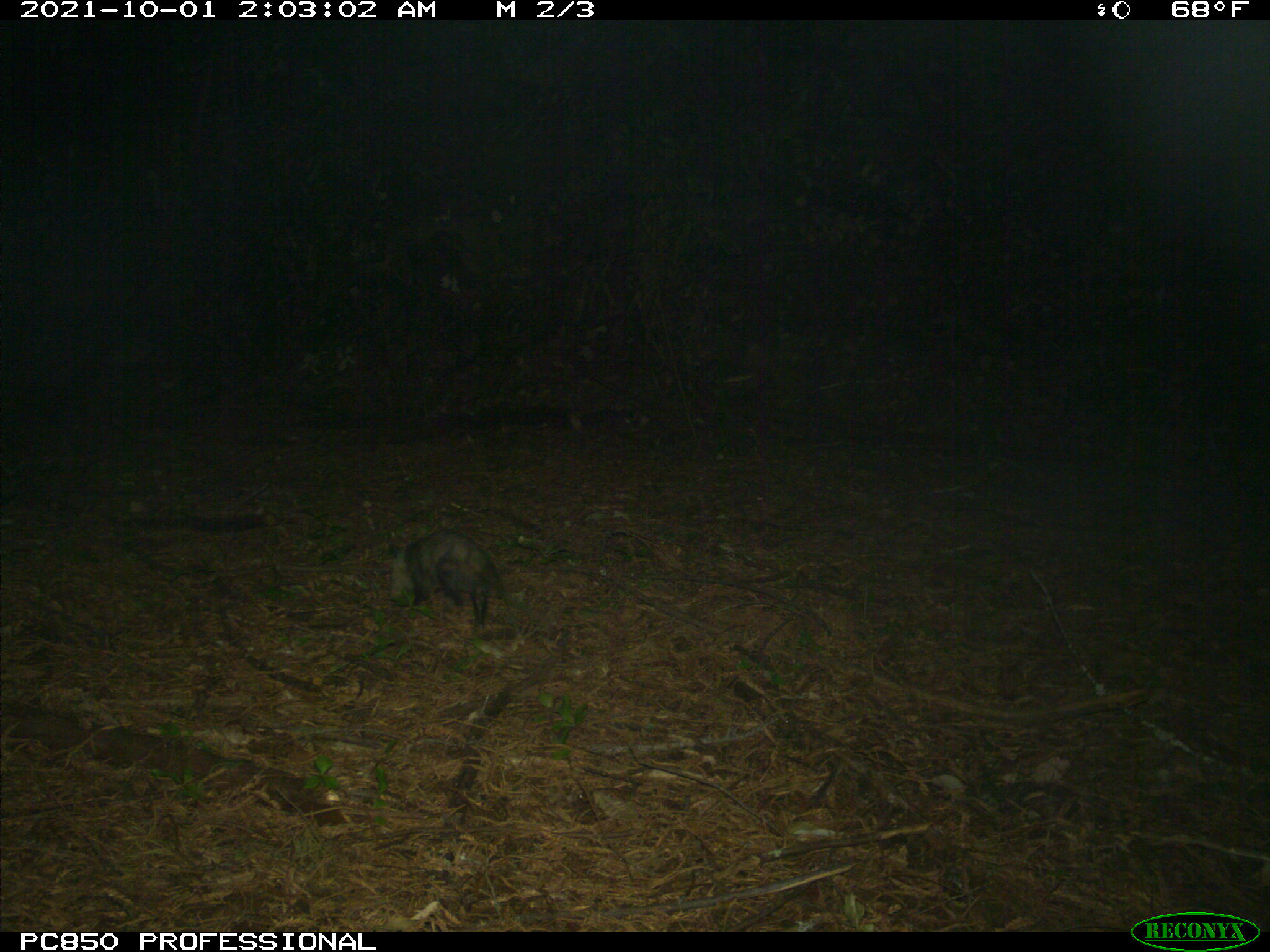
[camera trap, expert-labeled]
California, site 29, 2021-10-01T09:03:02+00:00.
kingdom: Animalia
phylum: Chordata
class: Mammalia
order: Didelphimorphia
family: Didelphidae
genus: Didelphis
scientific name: Didelphis virginiana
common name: virginia opossum